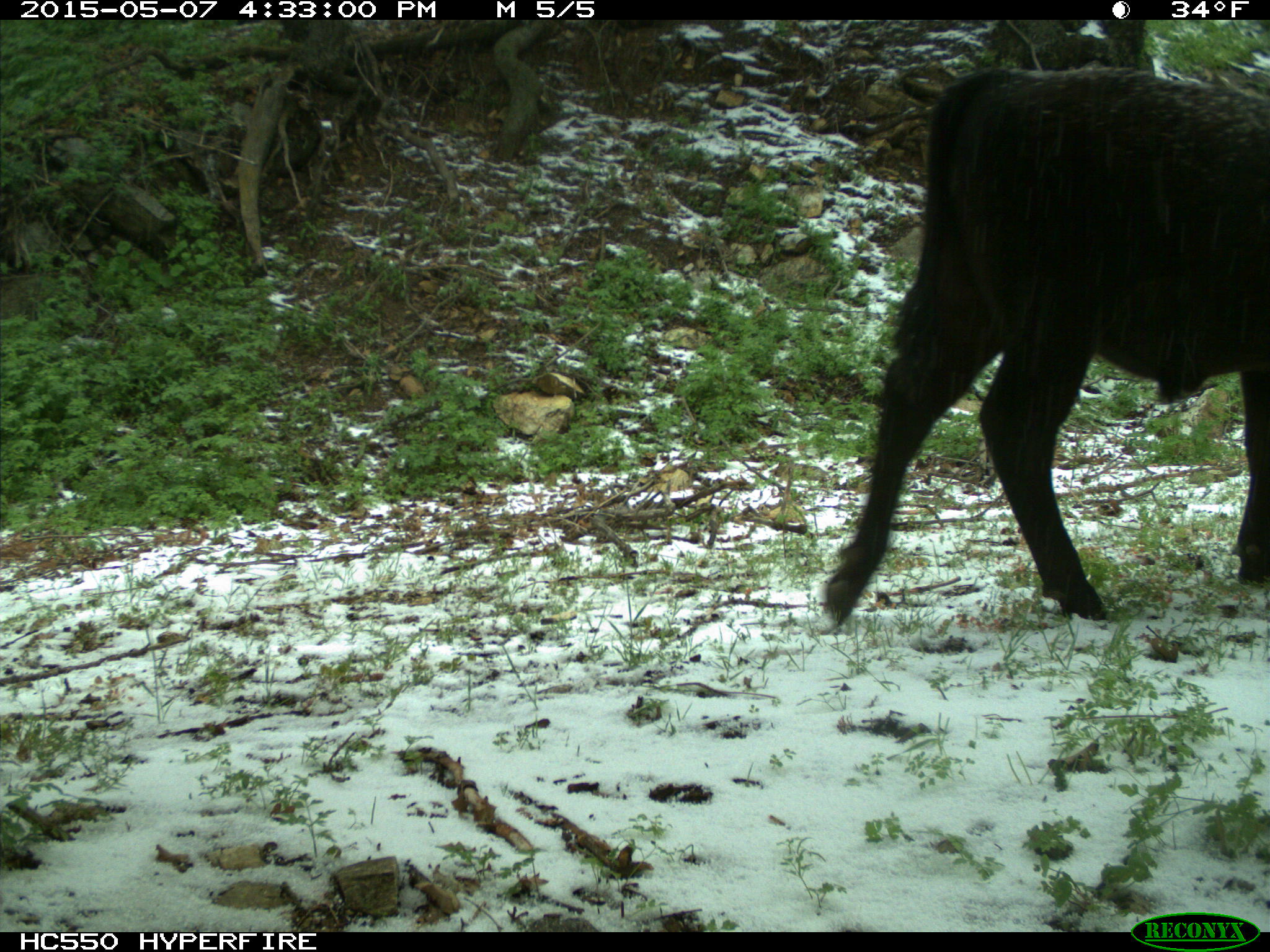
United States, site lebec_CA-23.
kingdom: Animalia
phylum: Chordata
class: Mammalia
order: Artiodactyla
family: Bovidae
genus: Bos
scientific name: Bos taurus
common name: domestic cow